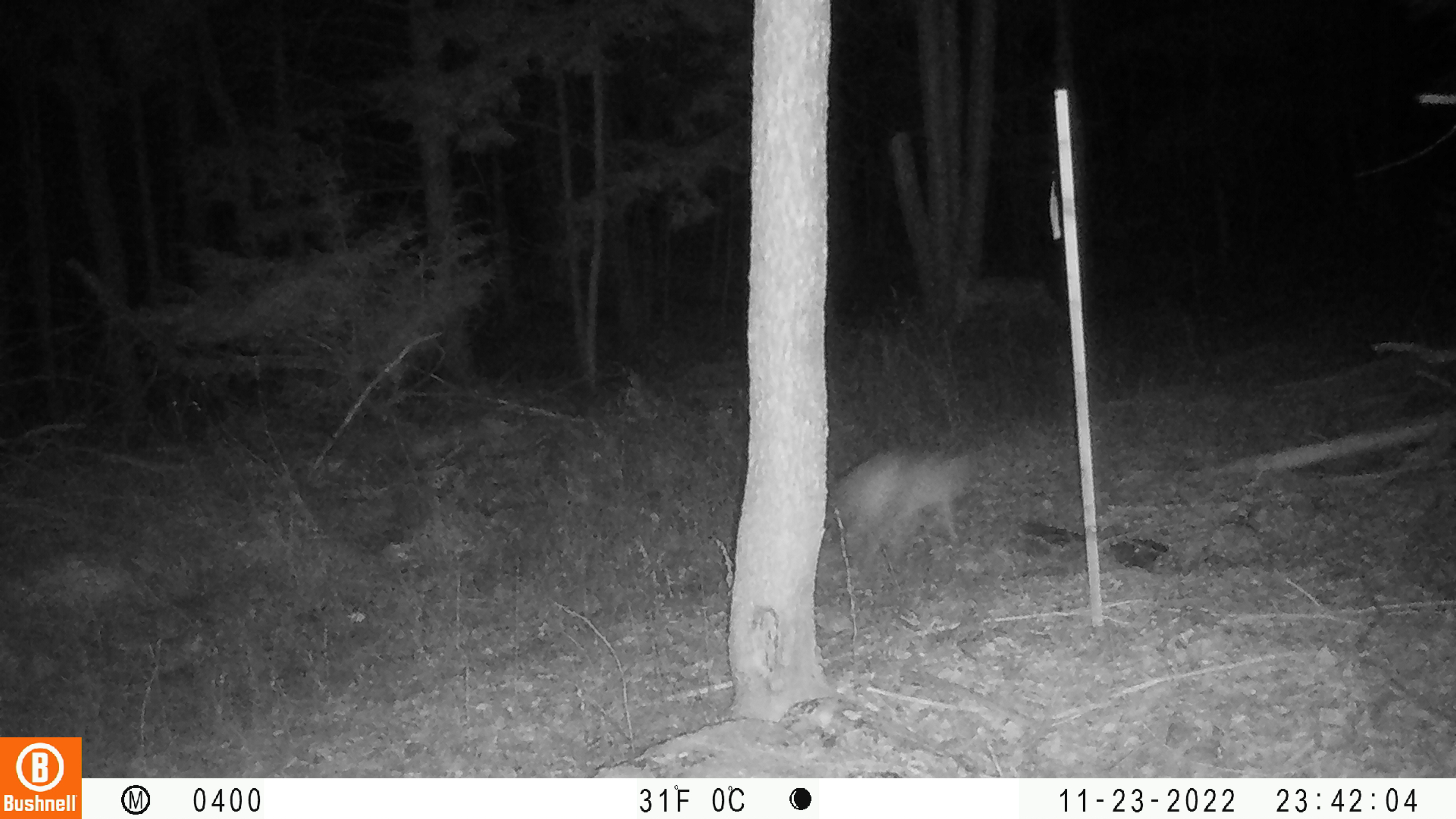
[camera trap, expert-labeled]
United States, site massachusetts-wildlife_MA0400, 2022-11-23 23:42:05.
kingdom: Animalia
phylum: Chordata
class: Mammalia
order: Carnivora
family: Canidae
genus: Canis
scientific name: Canis latrans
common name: coyote